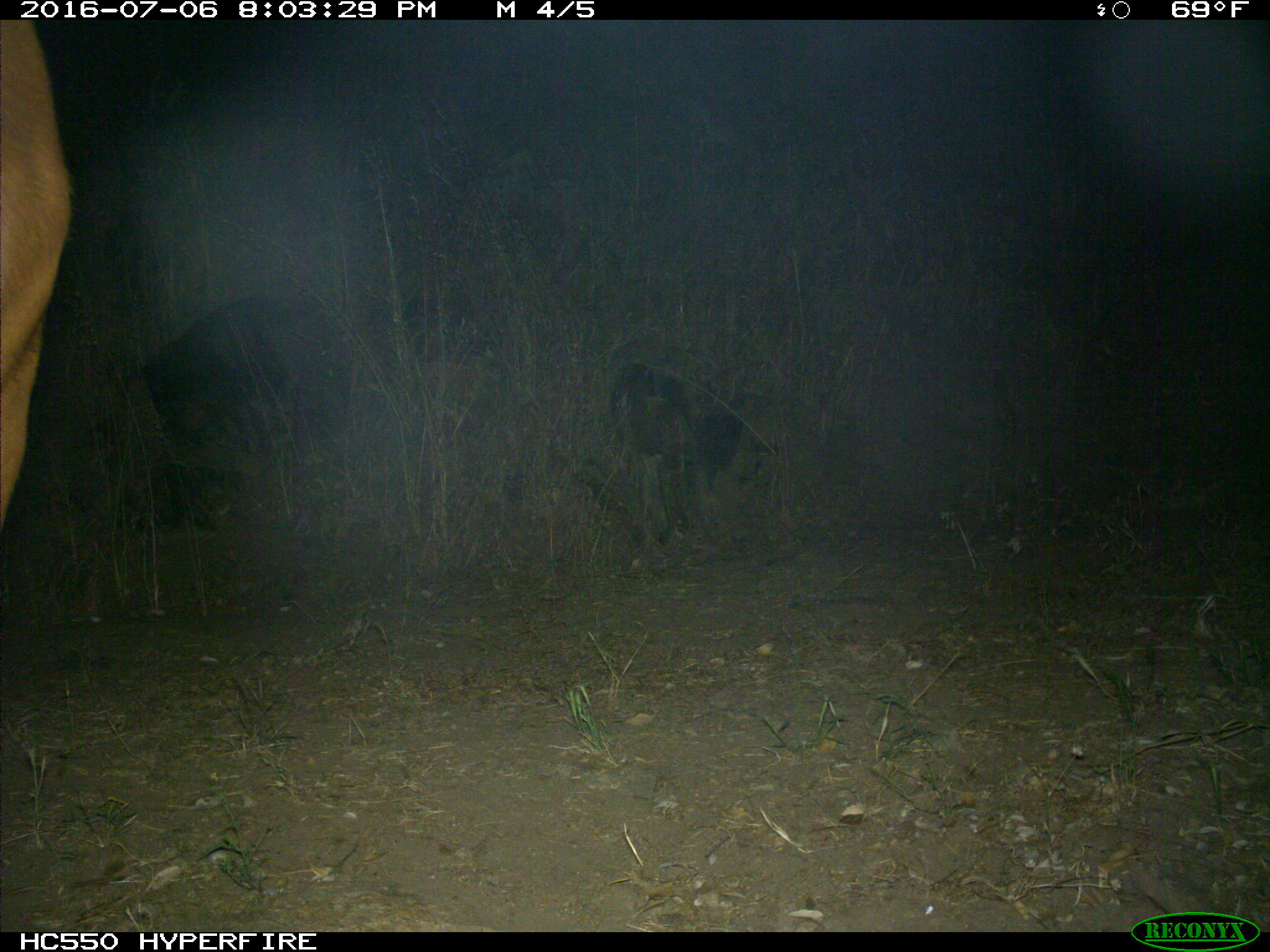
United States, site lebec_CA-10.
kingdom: Animalia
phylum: Chordata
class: Mammalia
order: Artiodactyla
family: Bovidae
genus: Bos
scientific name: Bos taurus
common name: domestic cow